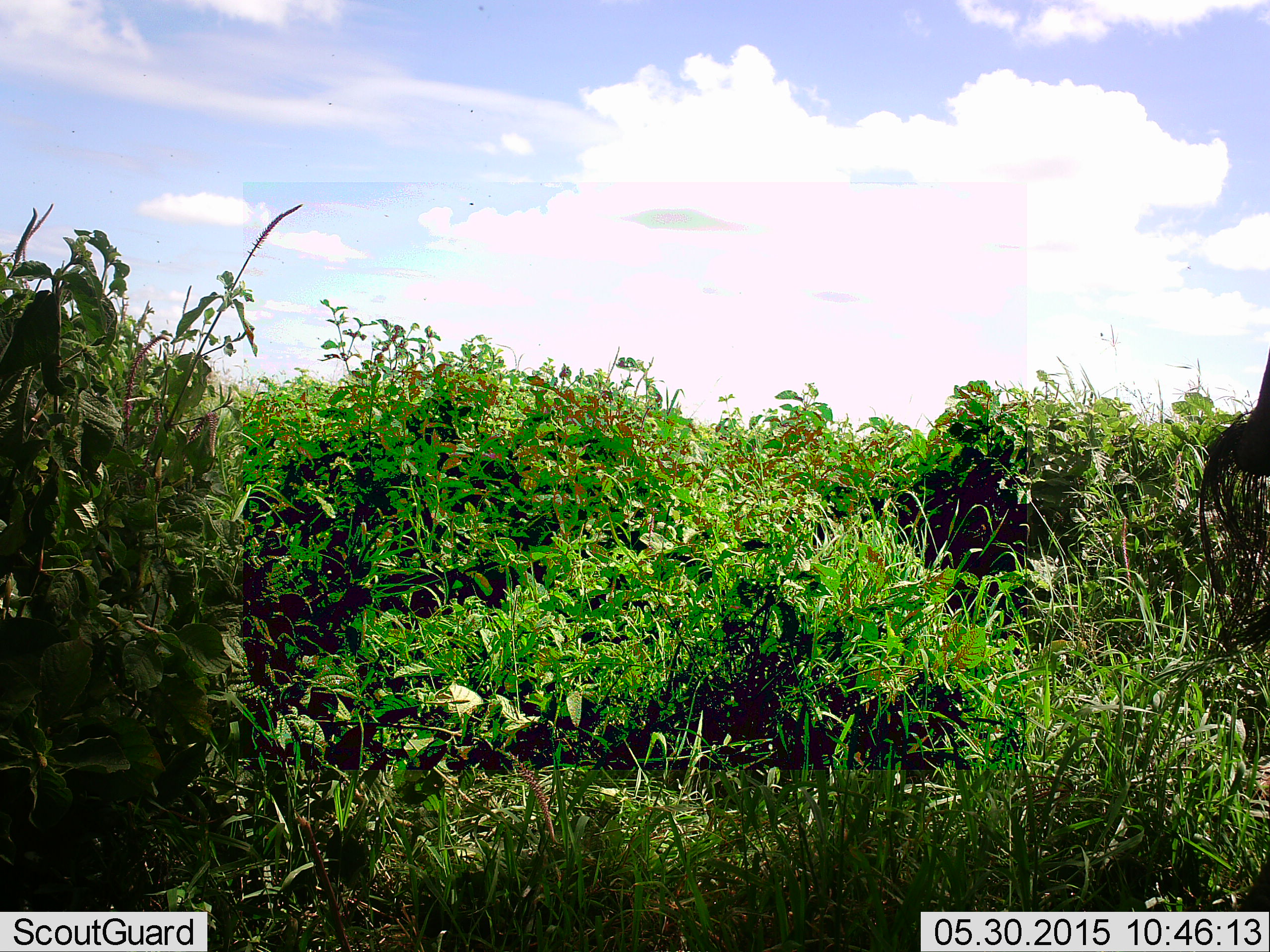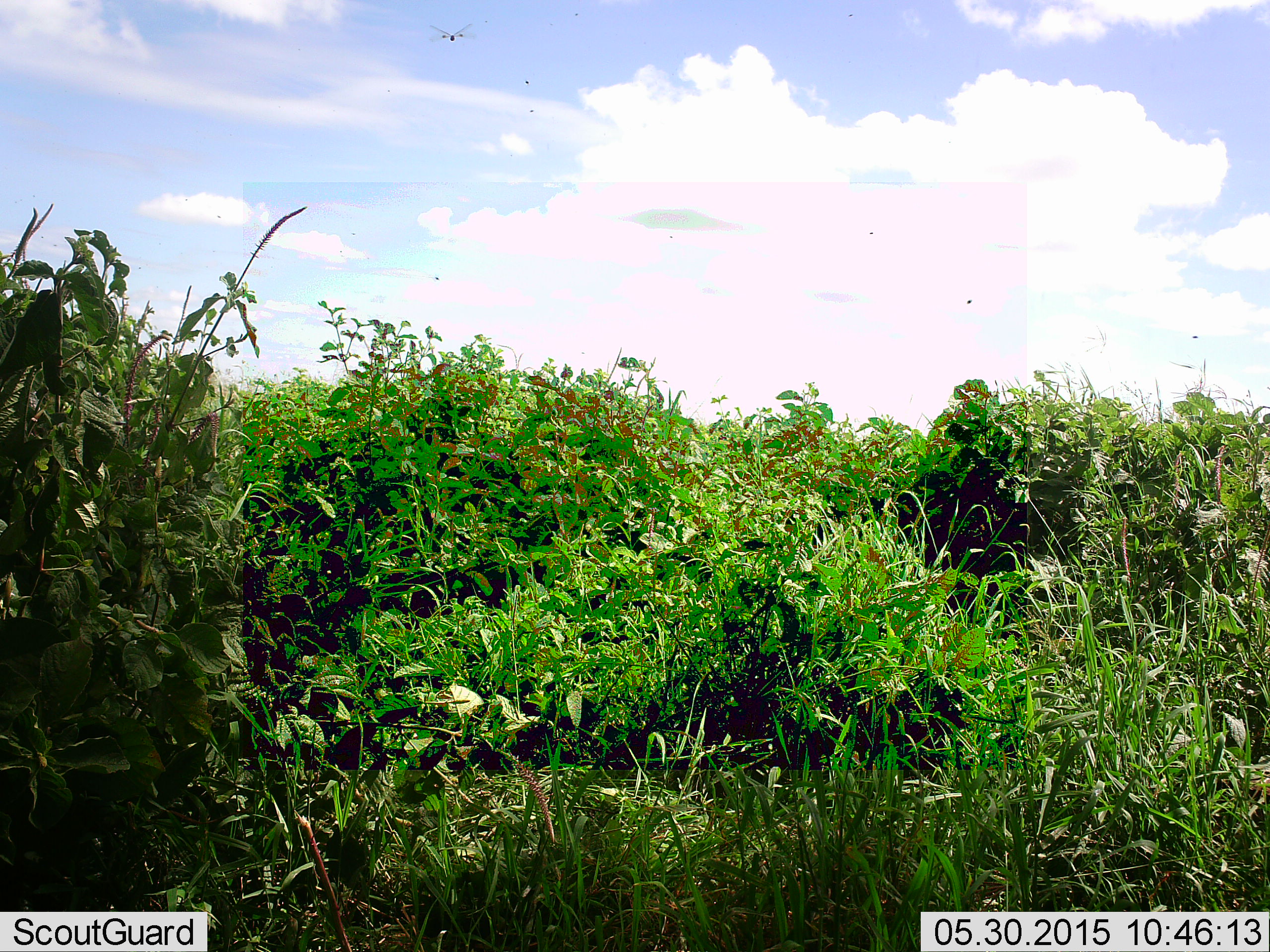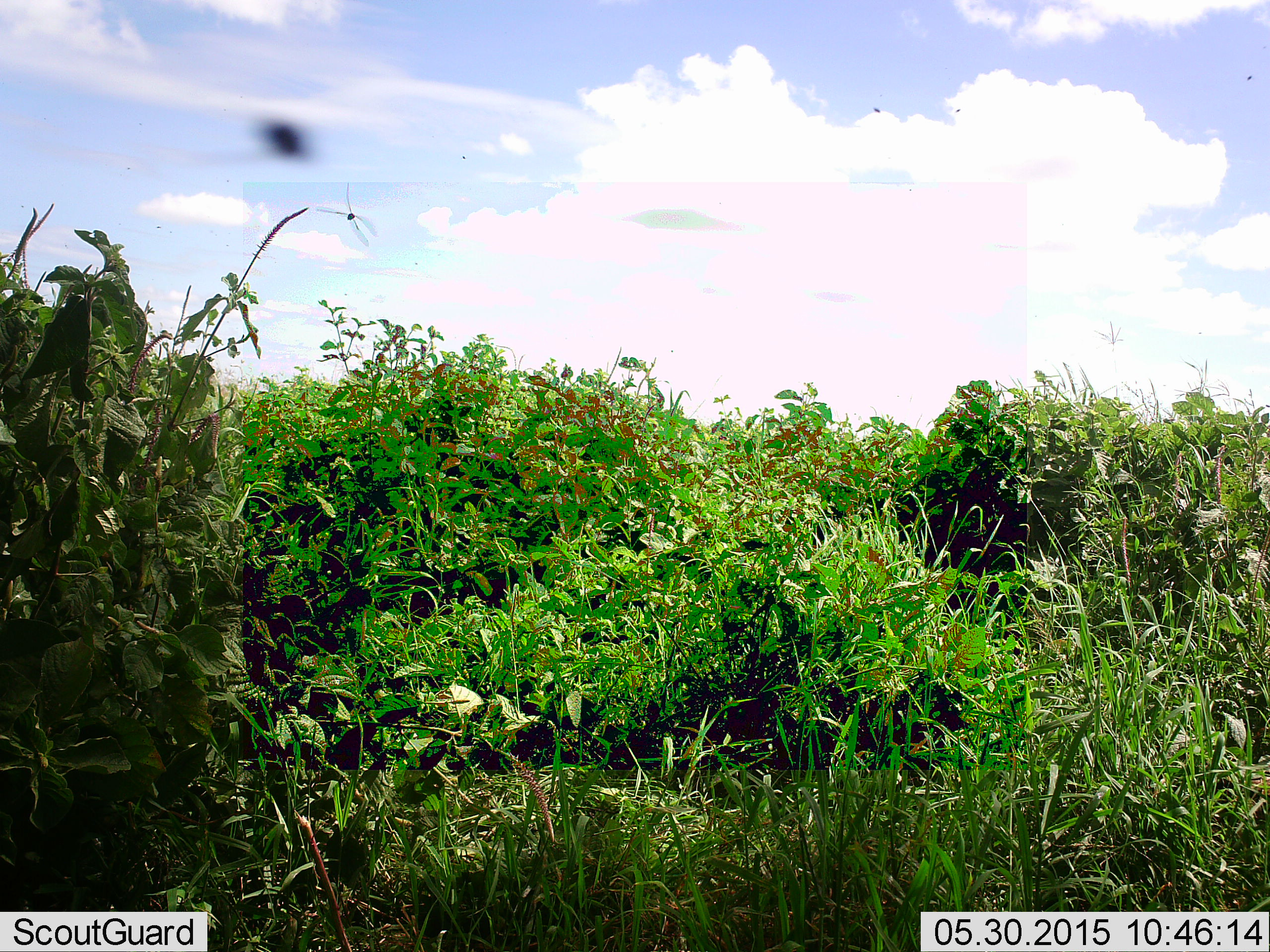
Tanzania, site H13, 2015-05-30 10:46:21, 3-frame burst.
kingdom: Animalia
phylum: Arthropoda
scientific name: Arthropoda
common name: arthropods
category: insectspider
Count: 5.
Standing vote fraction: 0%.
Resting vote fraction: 0%.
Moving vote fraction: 100%.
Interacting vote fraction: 0%.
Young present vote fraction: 0%.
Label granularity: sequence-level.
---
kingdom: Animalia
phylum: Chordata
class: Mammalia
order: Artiodactyla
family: Bovidae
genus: Connochaetes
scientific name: Connochaetes taurinus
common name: blue wildebeest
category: wildebeest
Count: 1.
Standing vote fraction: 83%.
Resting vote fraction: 0%.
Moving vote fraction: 17%.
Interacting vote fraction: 0%.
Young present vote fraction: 0%.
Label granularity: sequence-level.